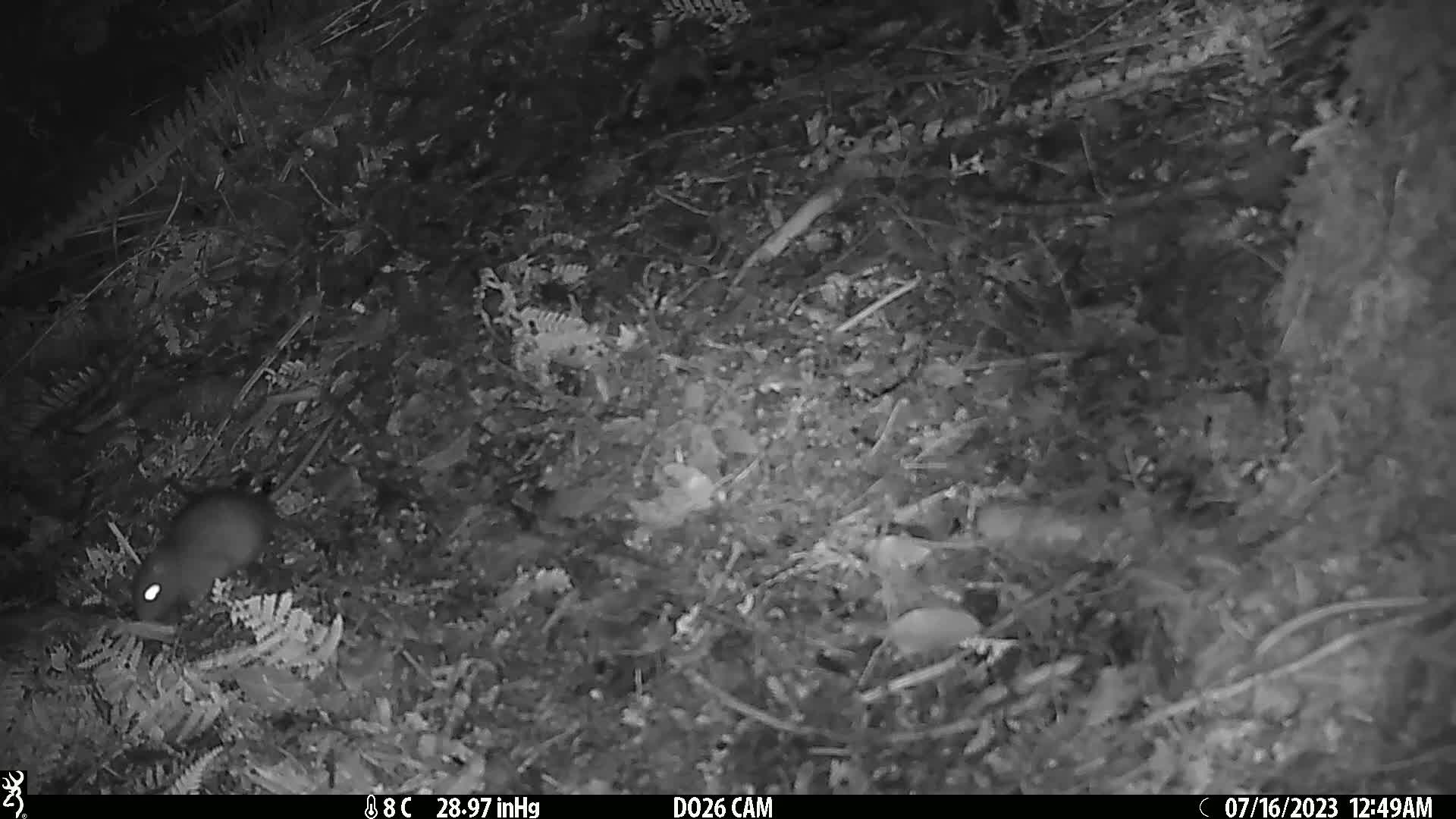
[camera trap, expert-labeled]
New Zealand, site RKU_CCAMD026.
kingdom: Animalia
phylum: Chordata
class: Mammalia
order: Rodentia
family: Muridae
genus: Rattus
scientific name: Rattus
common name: rat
Rat (Rattus).